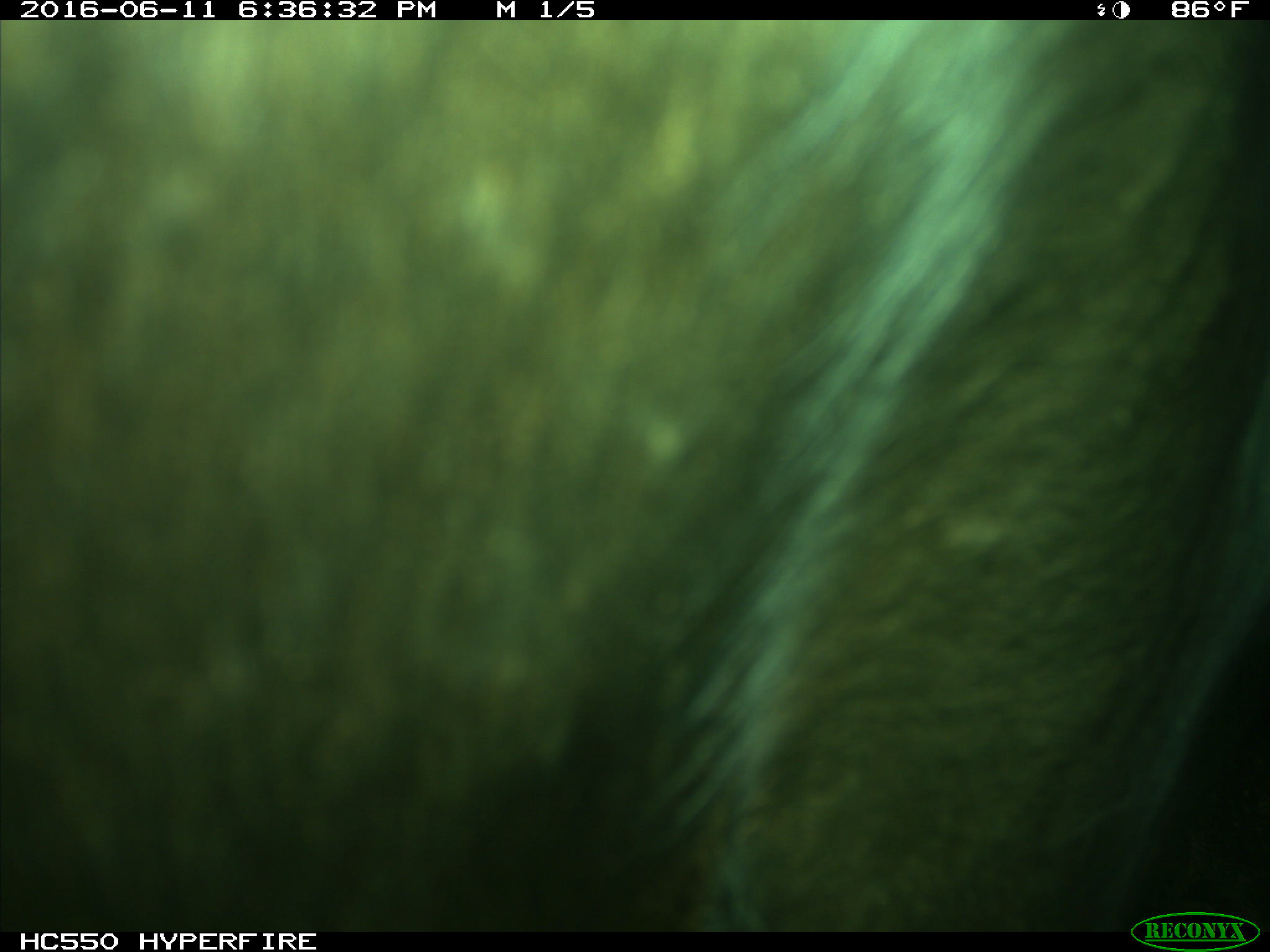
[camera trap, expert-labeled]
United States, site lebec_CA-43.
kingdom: Animalia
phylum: Chordata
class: Mammalia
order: Artiodactyla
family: Bovidae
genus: Bos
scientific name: Bos taurus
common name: domestic cow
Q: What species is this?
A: Bos taurus (domestic cow).